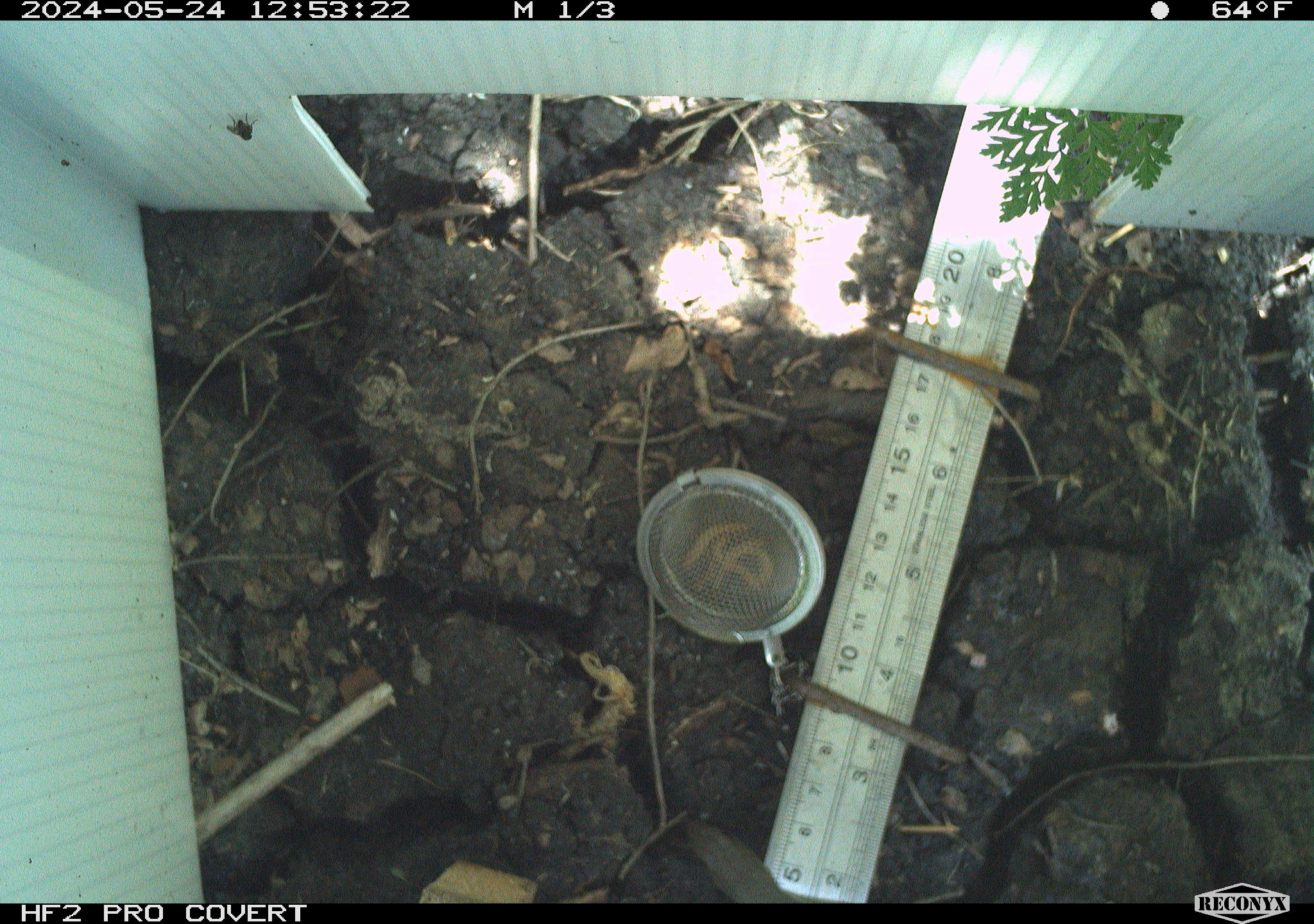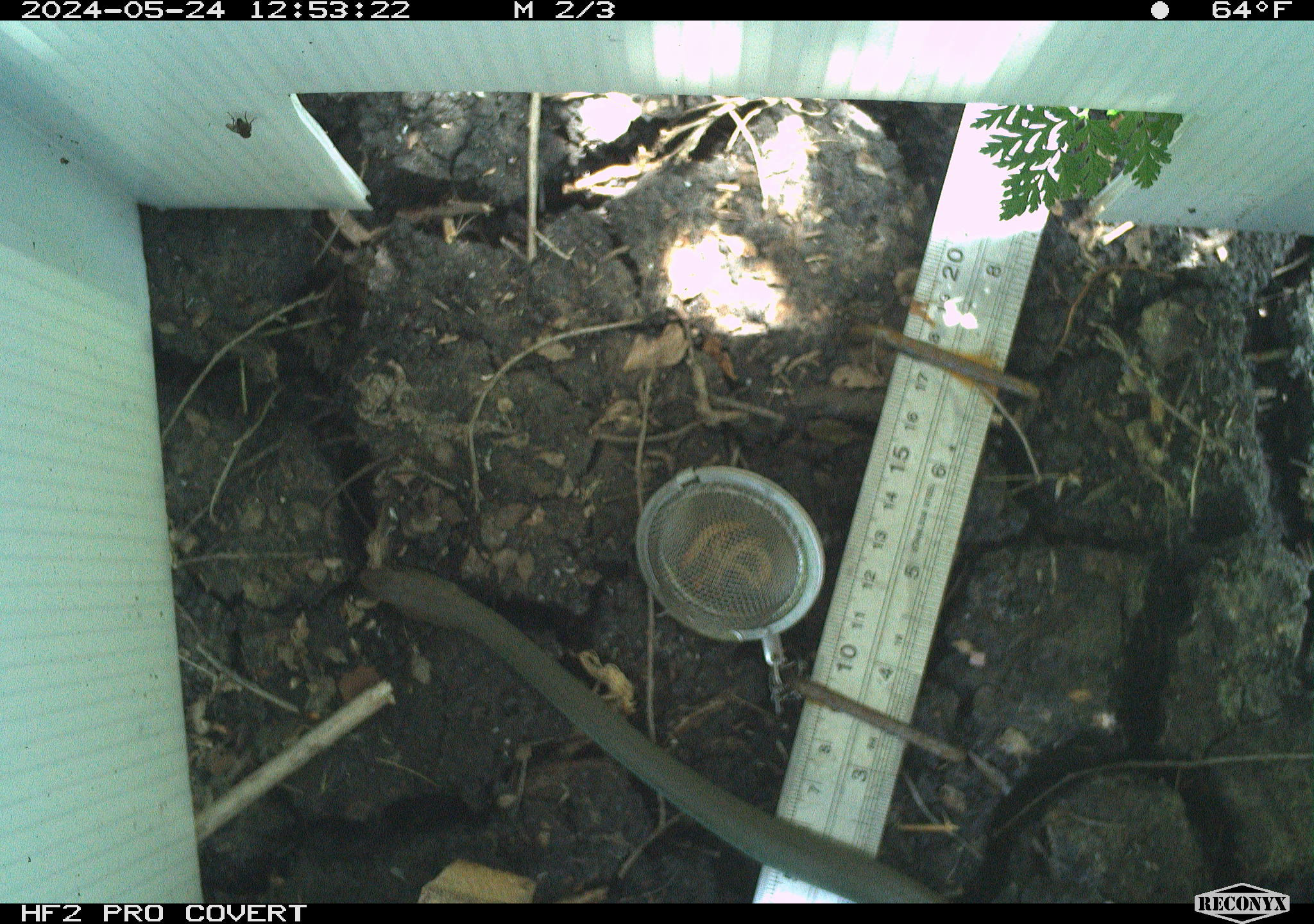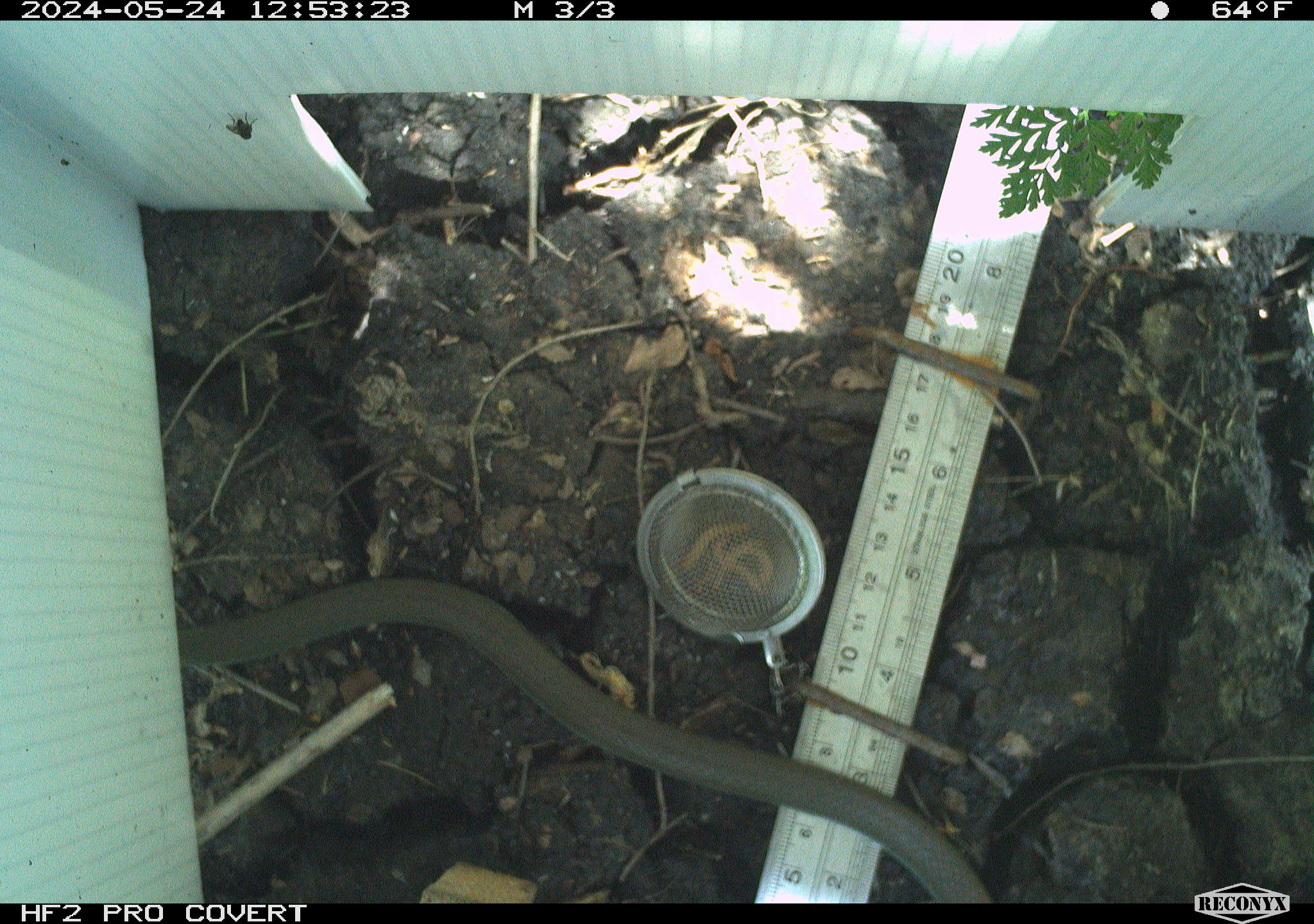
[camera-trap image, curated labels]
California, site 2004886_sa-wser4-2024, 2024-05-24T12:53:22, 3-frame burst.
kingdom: Animalia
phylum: Chordata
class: Reptilia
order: Squamata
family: Colubridae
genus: Coluber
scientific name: Coluber constrictor mormon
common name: western yellow-bellied racer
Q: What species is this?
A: Western yellow-bellied racer (Coluber constrictor mormon).